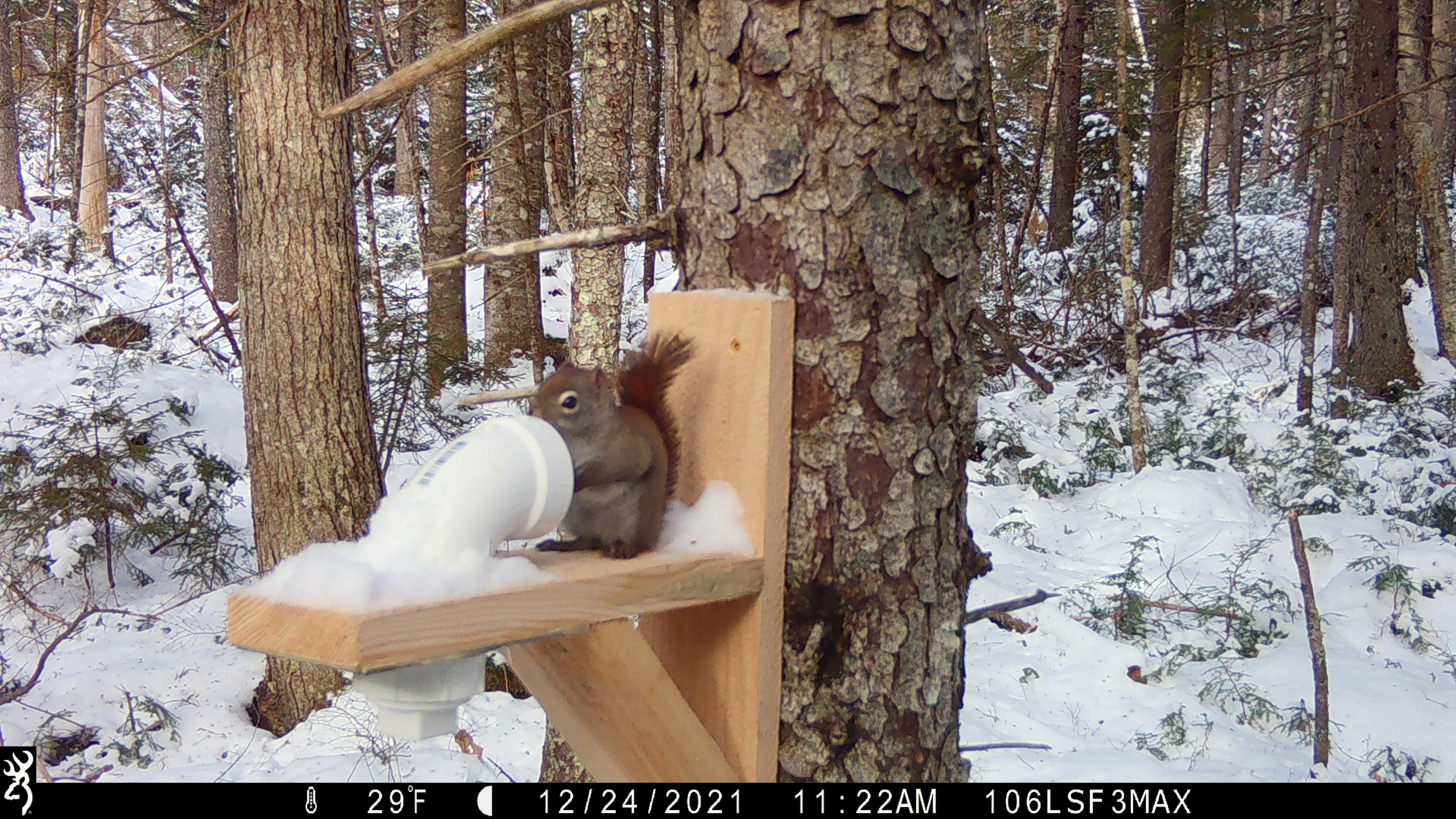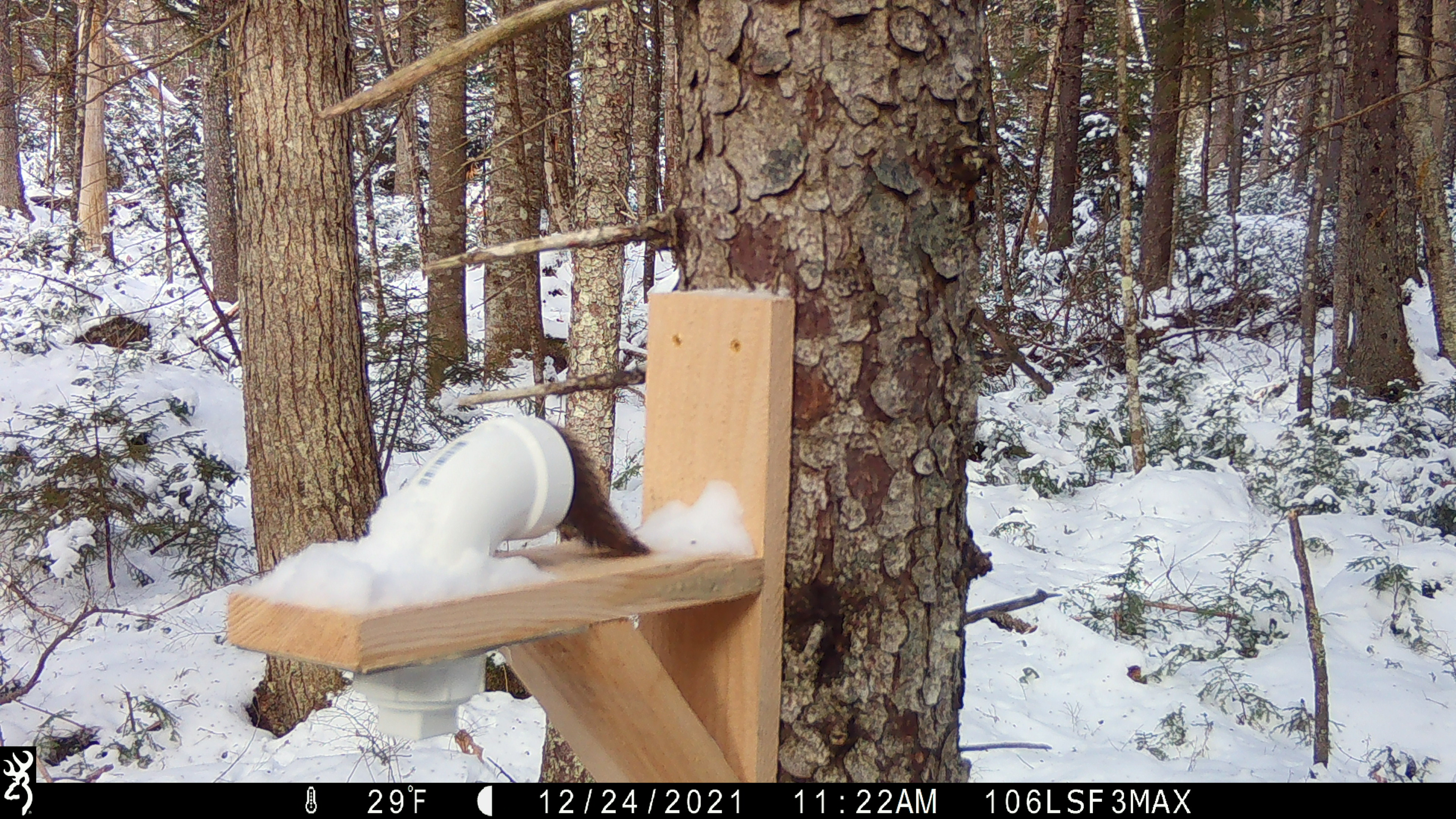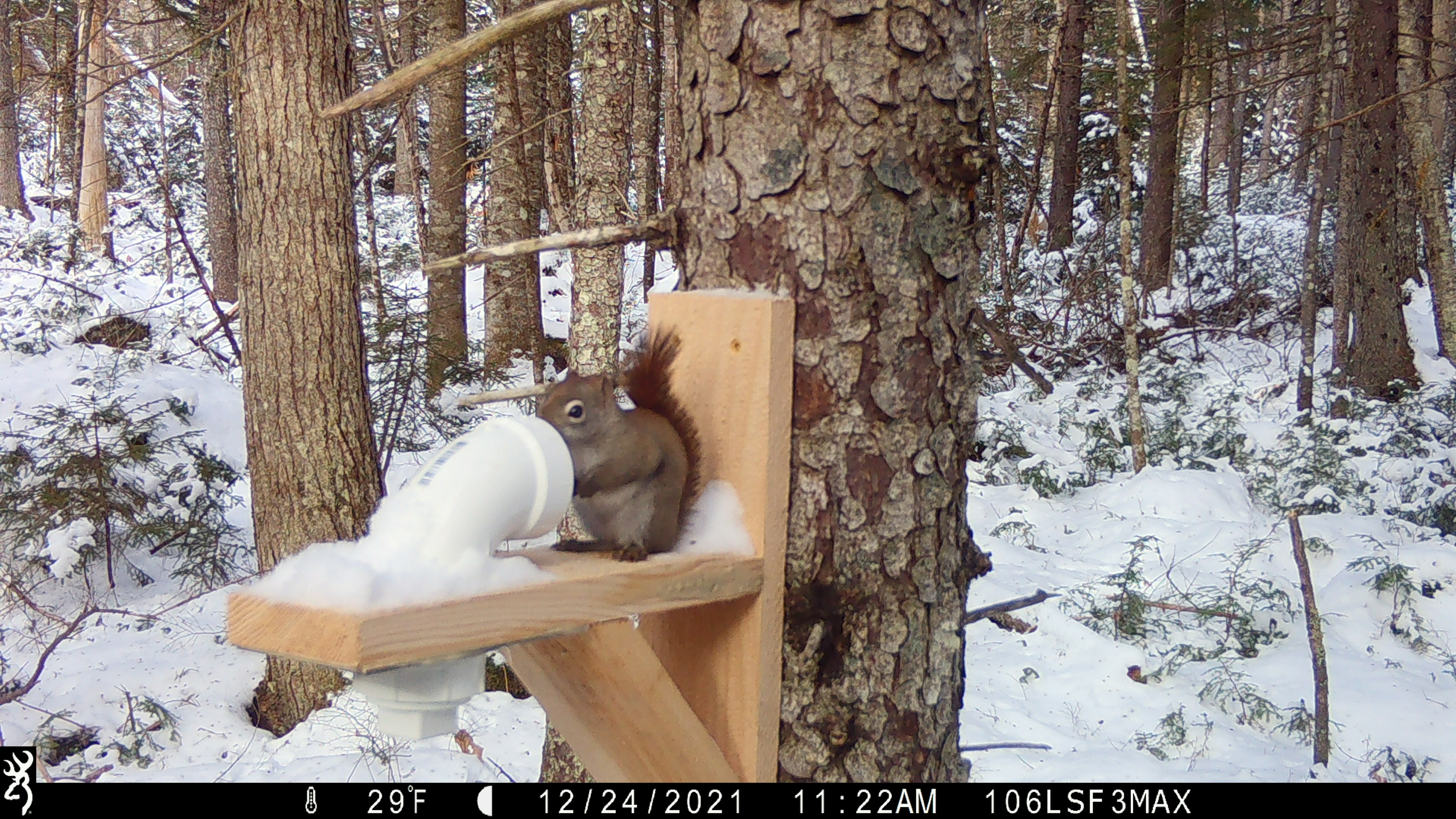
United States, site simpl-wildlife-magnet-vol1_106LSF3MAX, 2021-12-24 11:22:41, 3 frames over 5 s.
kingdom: Animalia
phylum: Chordata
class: Mammalia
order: Rodentia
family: Sciuridae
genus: Tamiasciurus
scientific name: Tamiasciurus hudsonicus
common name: red squirrel